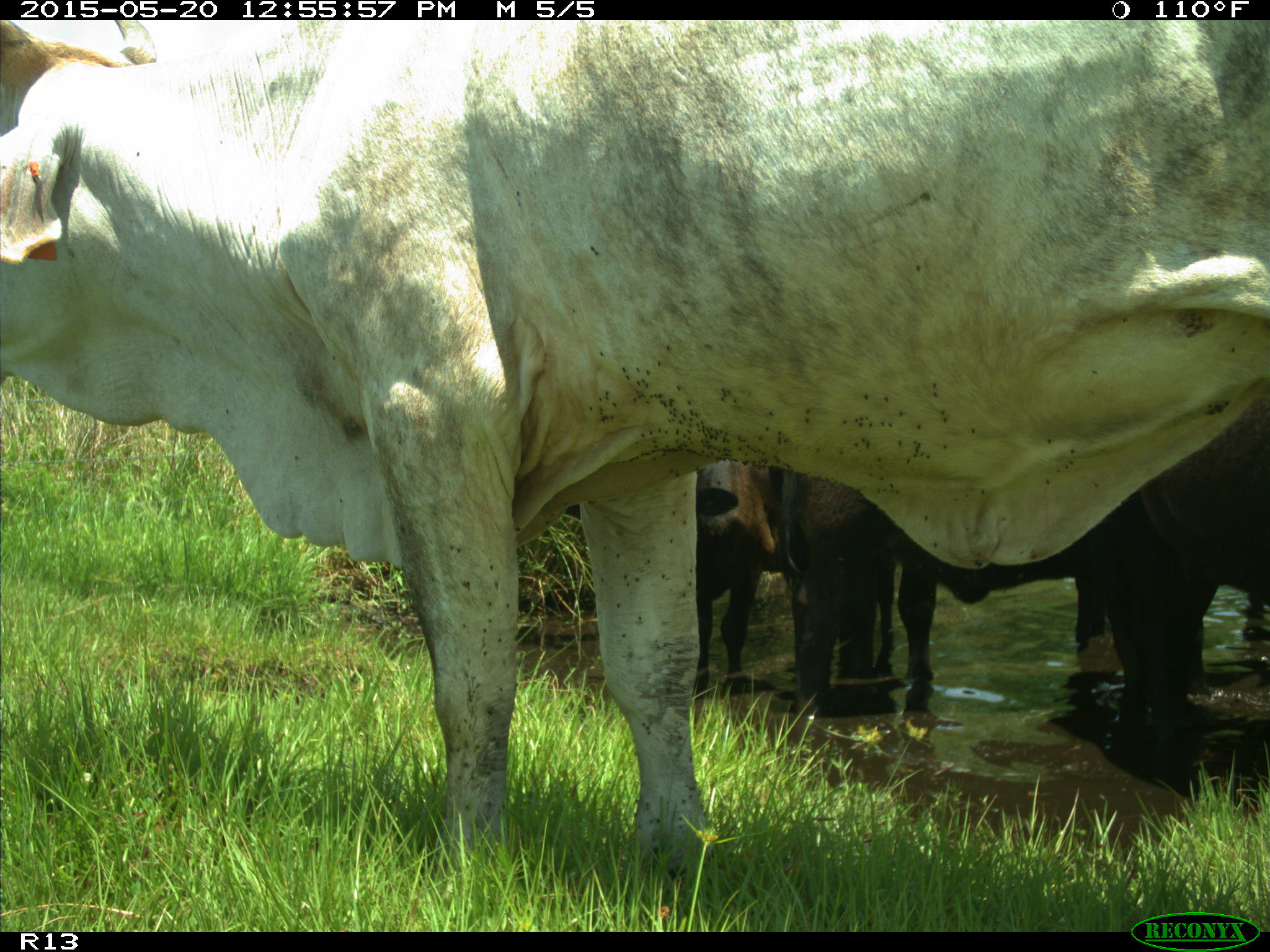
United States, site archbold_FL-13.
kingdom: Animalia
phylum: Chordata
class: Mammalia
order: Artiodactyla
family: Bovidae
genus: Bos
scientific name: Bos taurus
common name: domestic cow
Bos taurus (domestic cow).